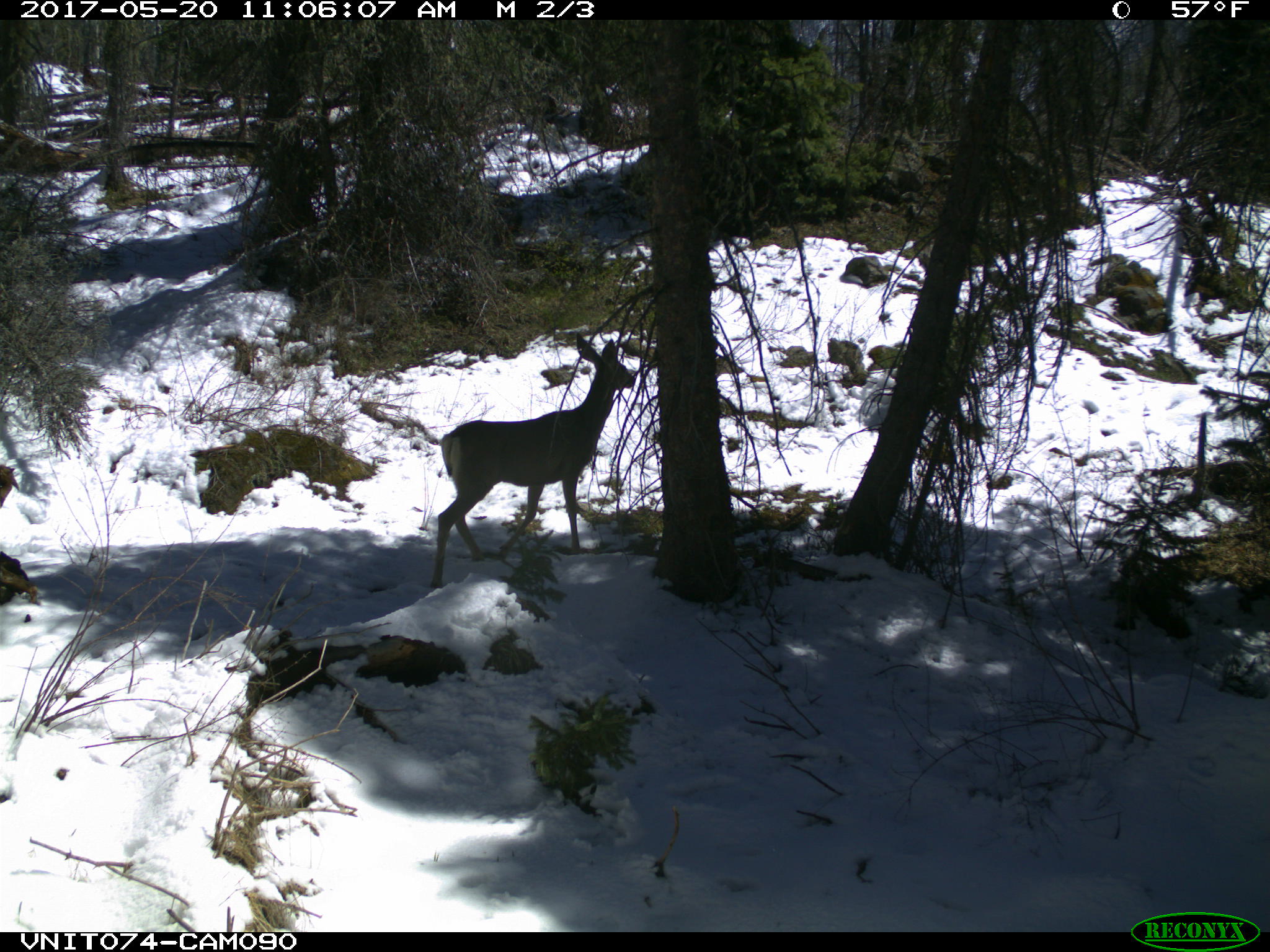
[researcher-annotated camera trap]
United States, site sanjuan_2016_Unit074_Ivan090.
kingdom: Animalia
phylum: Chordata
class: Mammalia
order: Artiodactyla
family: Cervidae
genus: Odocoileus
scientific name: Odocoileus hemionus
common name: mule deer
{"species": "Odocoileus hemionus (mule deer)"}